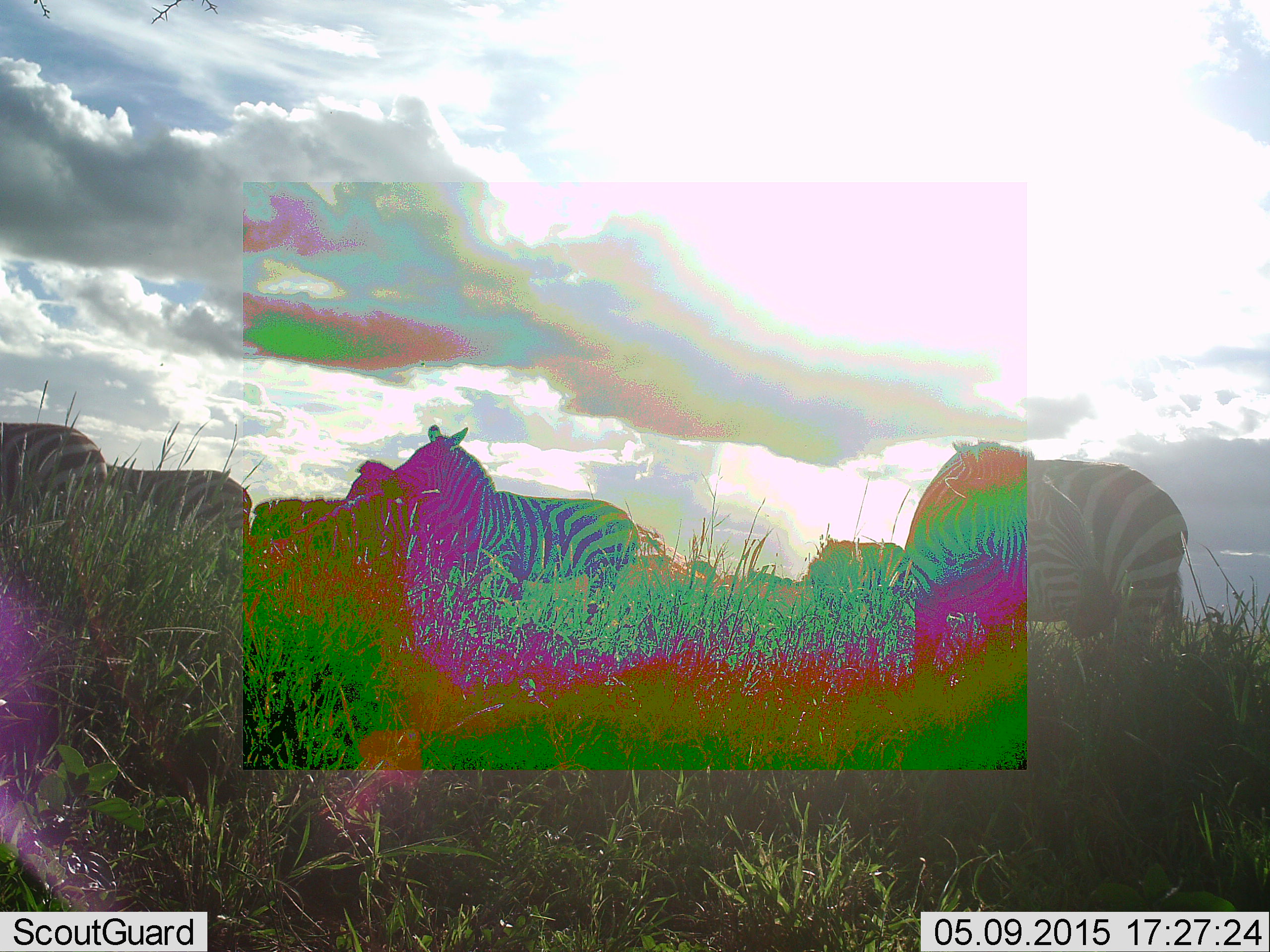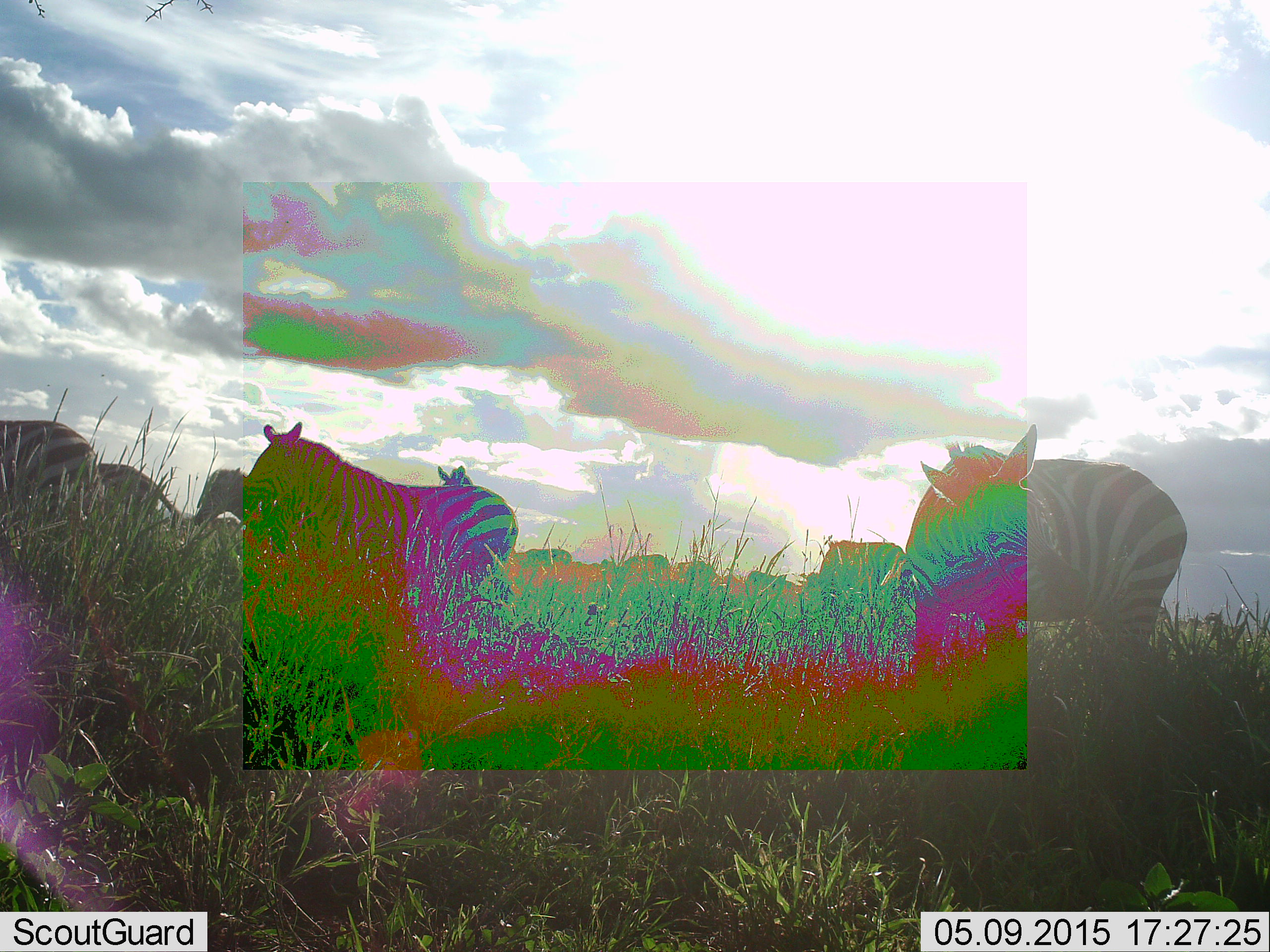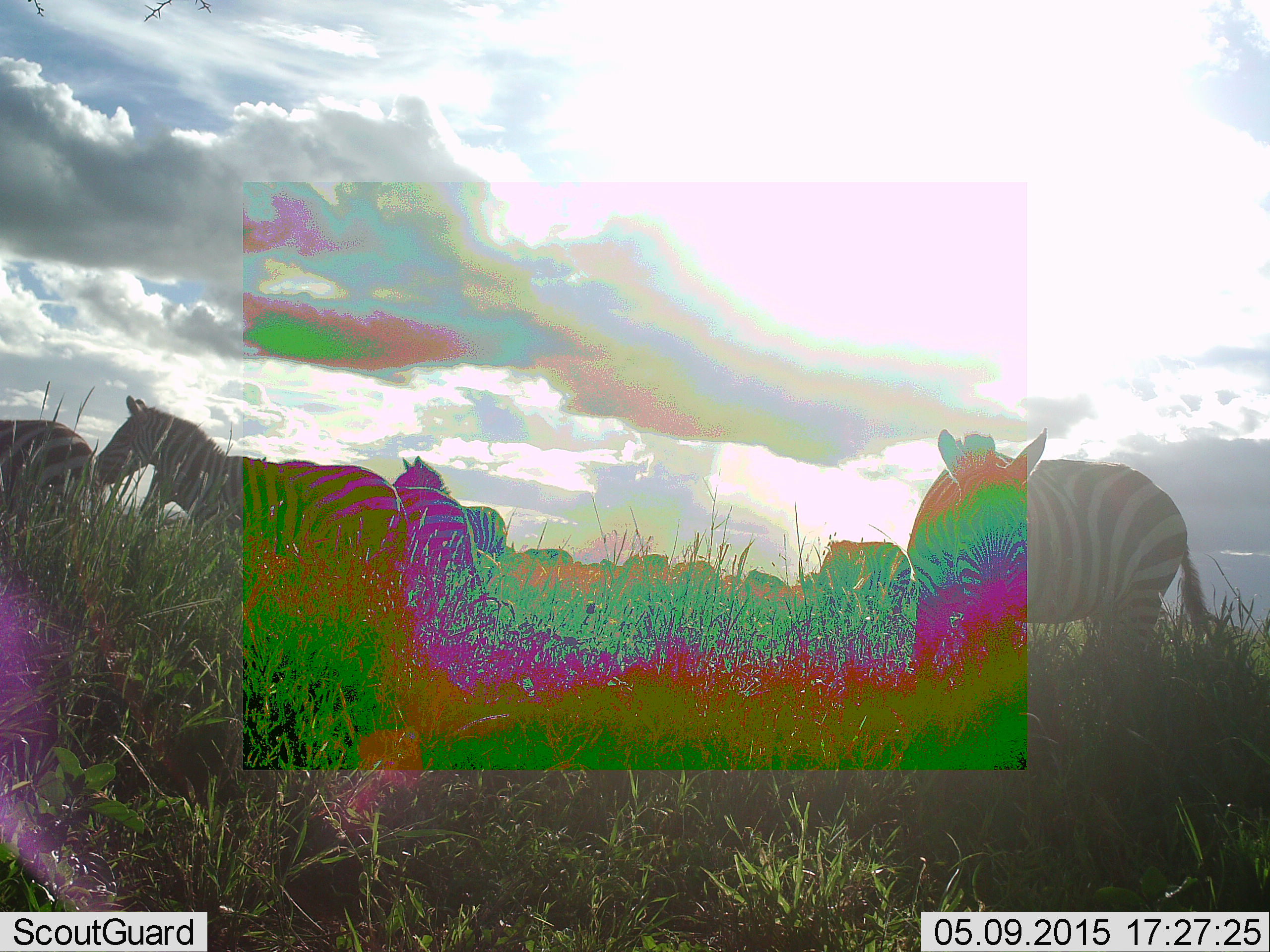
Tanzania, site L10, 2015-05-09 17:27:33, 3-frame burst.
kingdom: Animalia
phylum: Chordata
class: Mammalia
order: Perissodactyla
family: Equidae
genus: Equus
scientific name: Equus quagga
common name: plains zebra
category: zebra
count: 11-50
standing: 36%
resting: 0%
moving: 45%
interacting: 0%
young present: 0%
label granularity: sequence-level